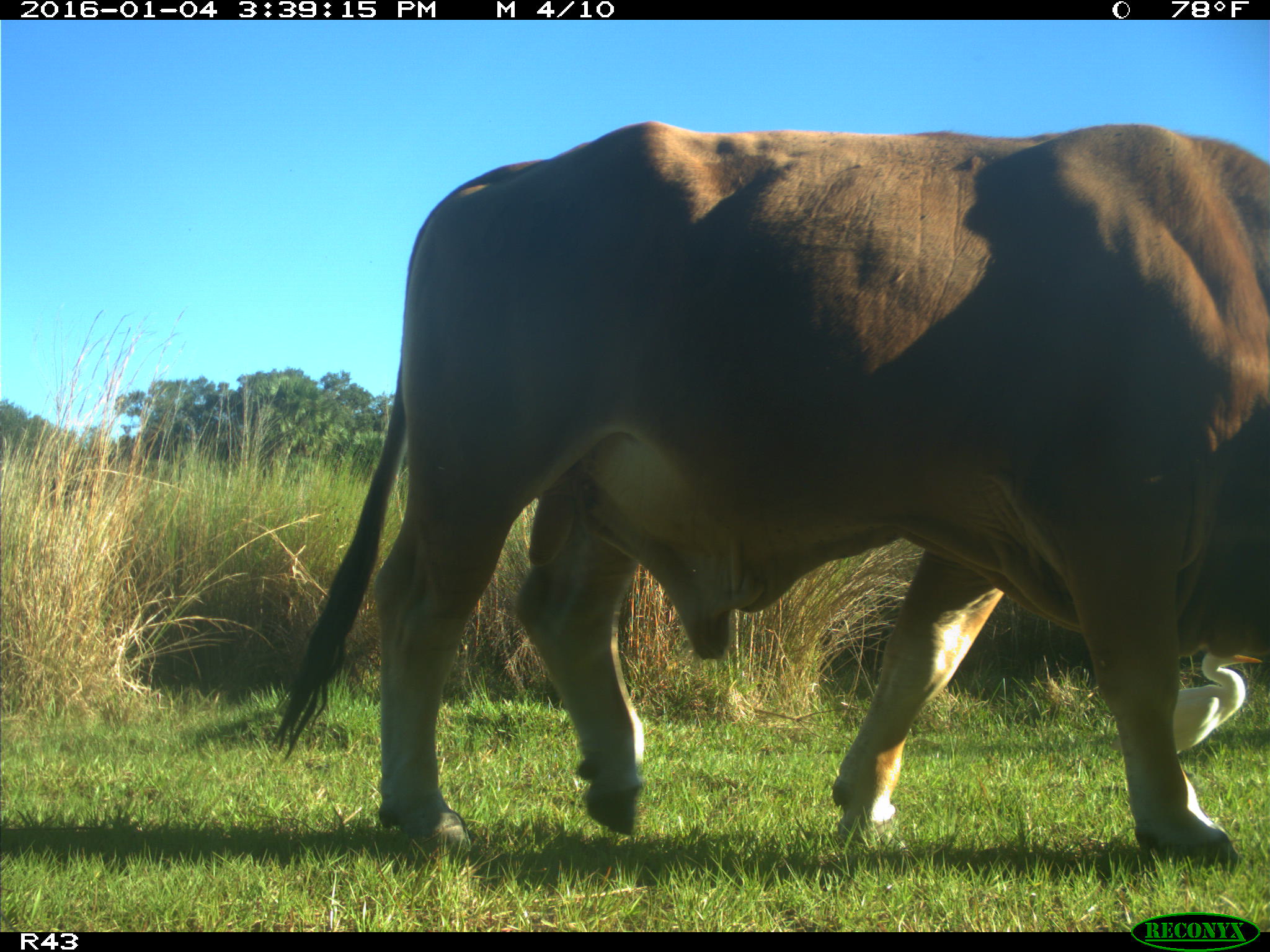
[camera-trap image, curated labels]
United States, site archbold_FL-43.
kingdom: Animalia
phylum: Chordata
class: Mammalia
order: Artiodactyla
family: Bovidae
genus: Bos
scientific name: Bos taurus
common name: domestic cow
Bos taurus (domestic cow).